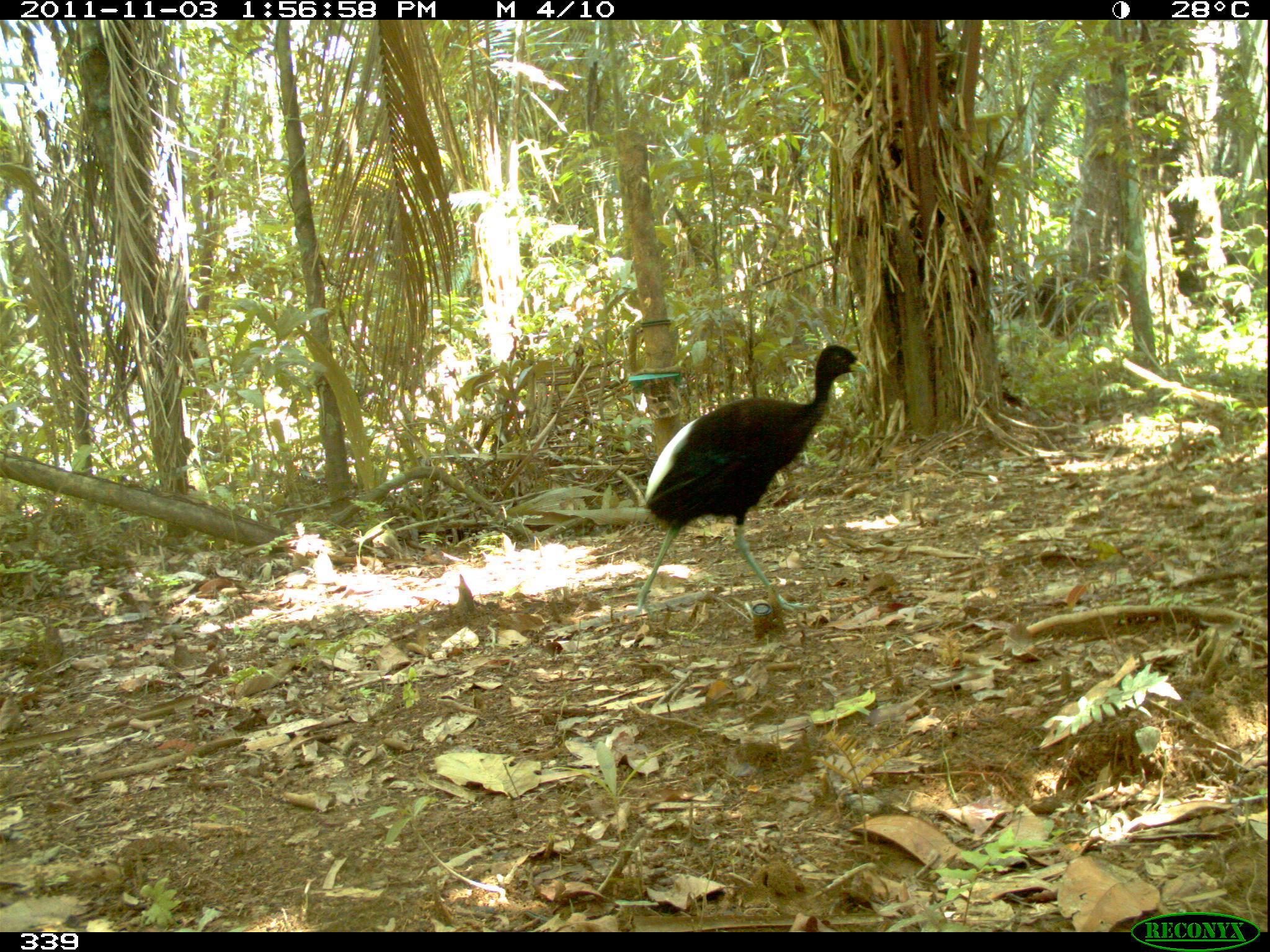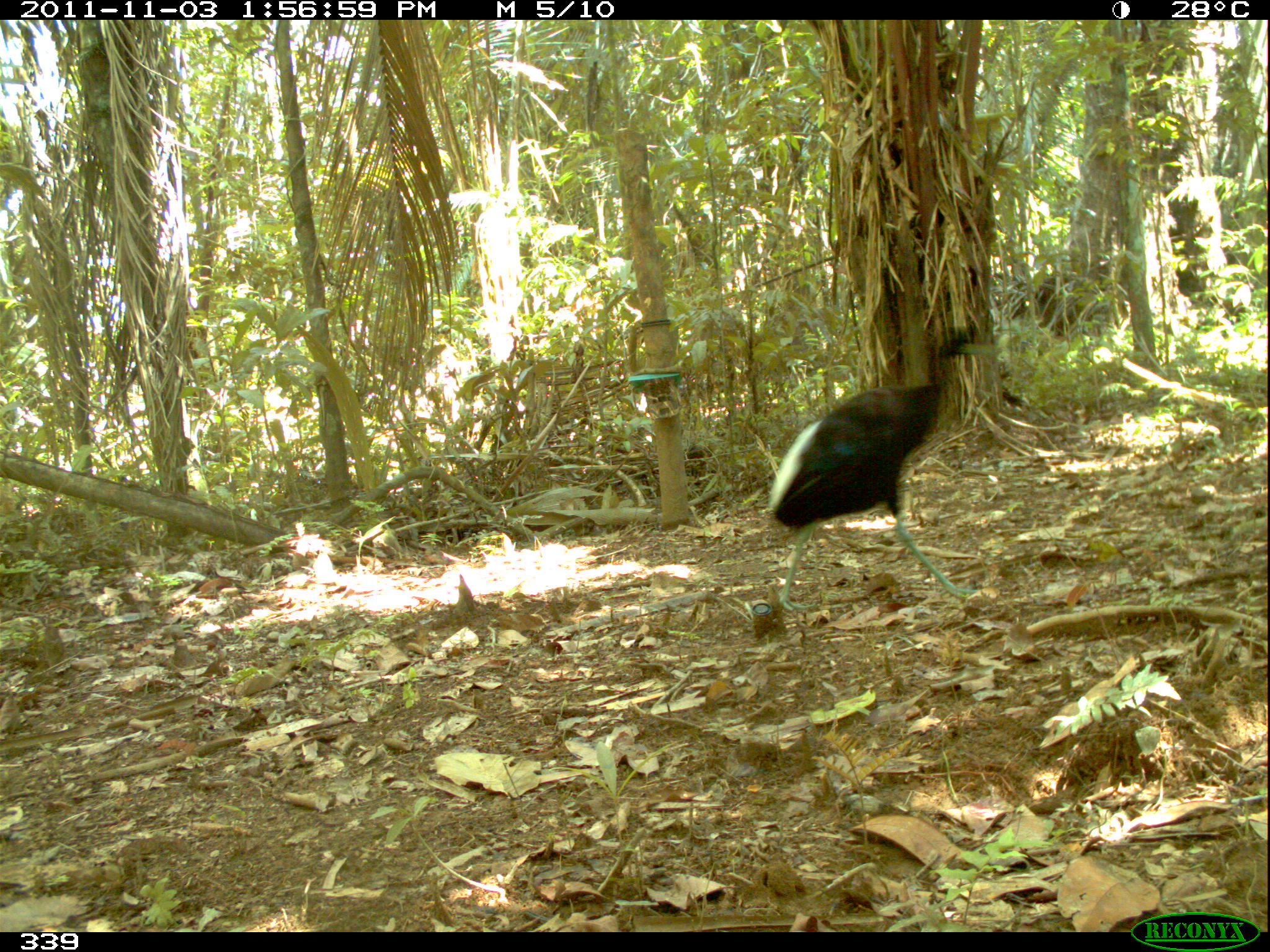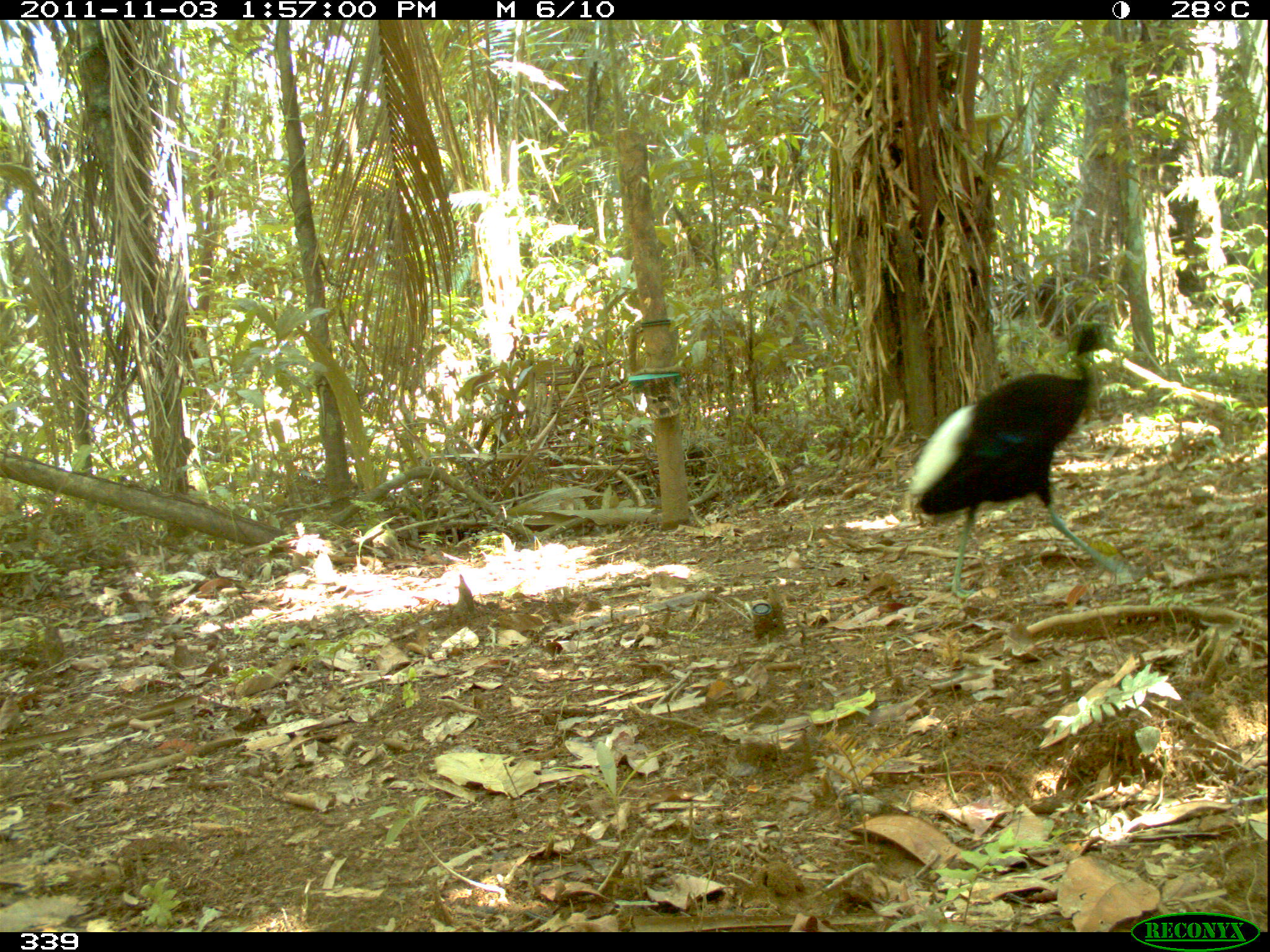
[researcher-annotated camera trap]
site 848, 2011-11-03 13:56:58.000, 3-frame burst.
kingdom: Animalia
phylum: Chordata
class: Aves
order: Gruiformes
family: Psophiidae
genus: Psophia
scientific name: Psophia leucoptera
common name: pale-winged trumpeter